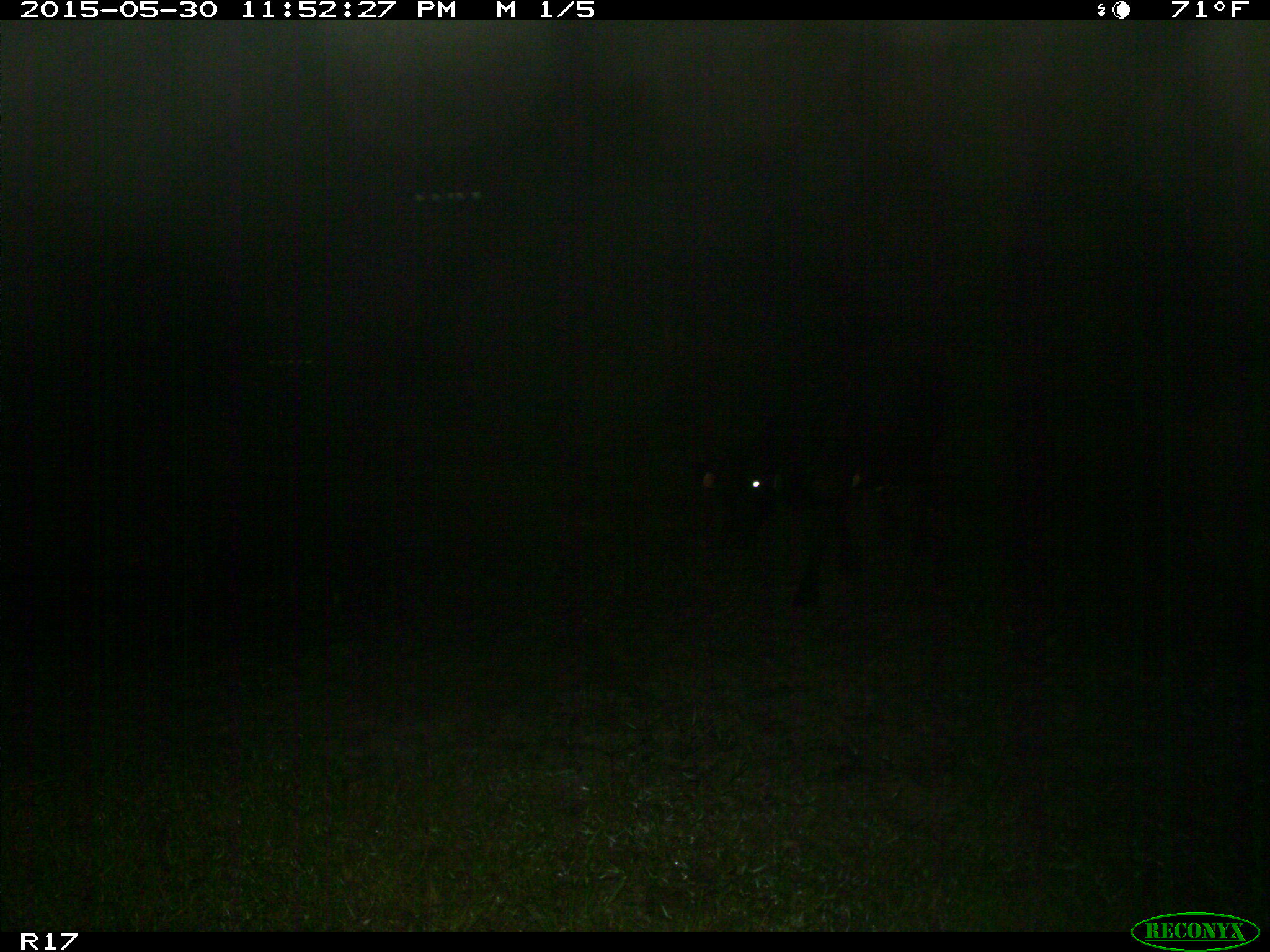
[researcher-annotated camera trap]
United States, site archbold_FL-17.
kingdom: Animalia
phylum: Chordata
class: Mammalia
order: Artiodactyla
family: Bovidae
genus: Bos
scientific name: Bos taurus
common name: domestic cow